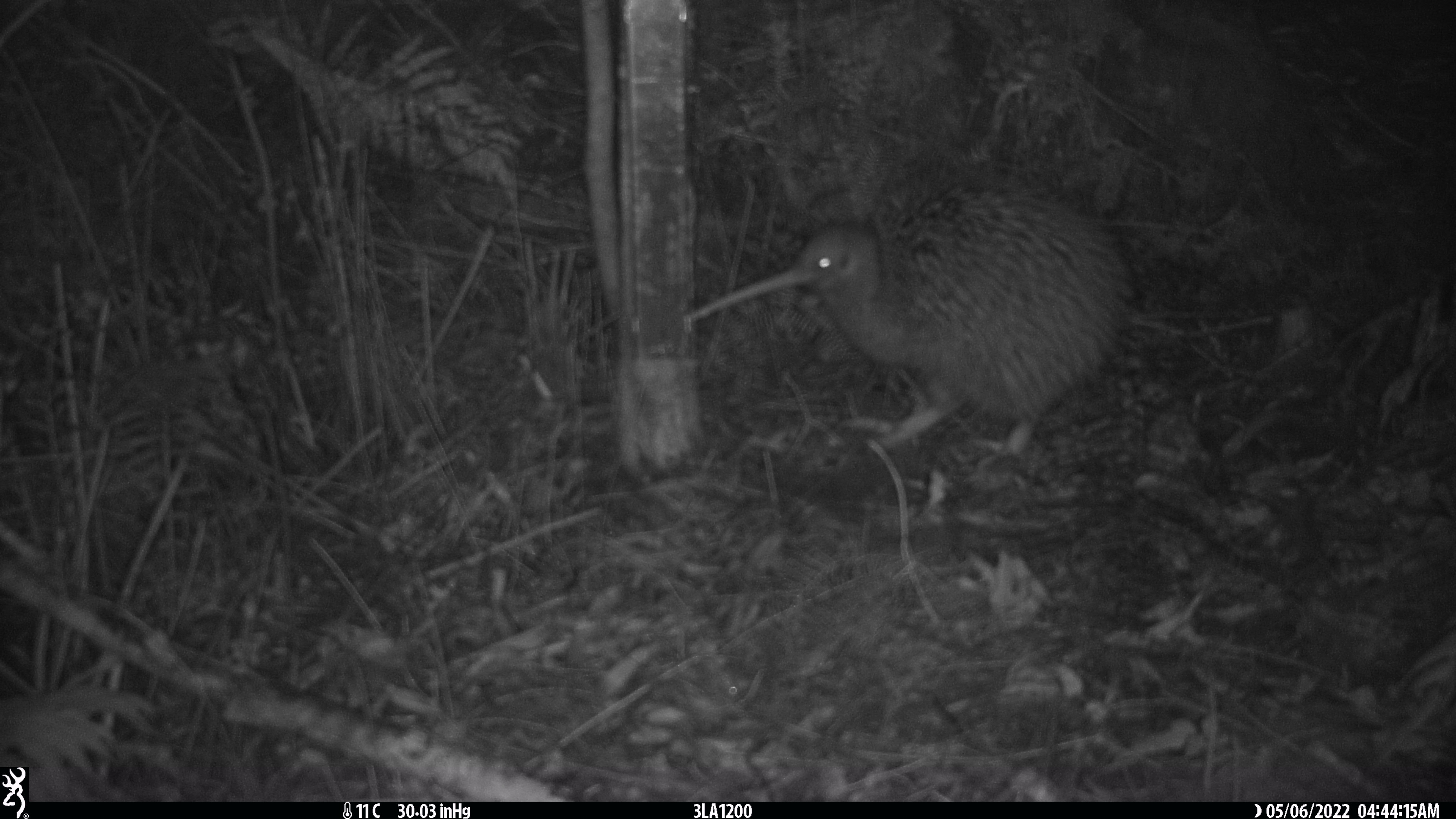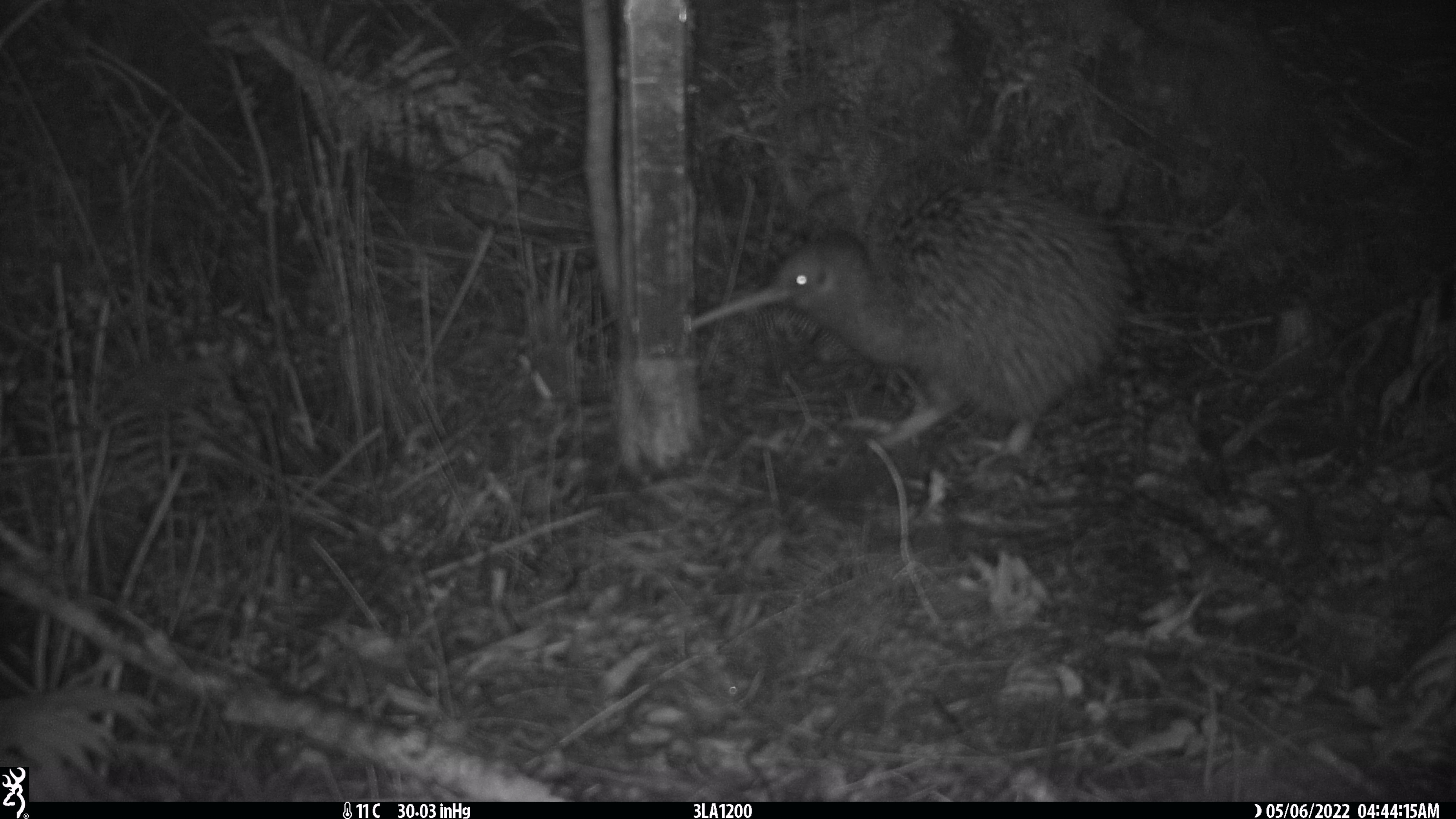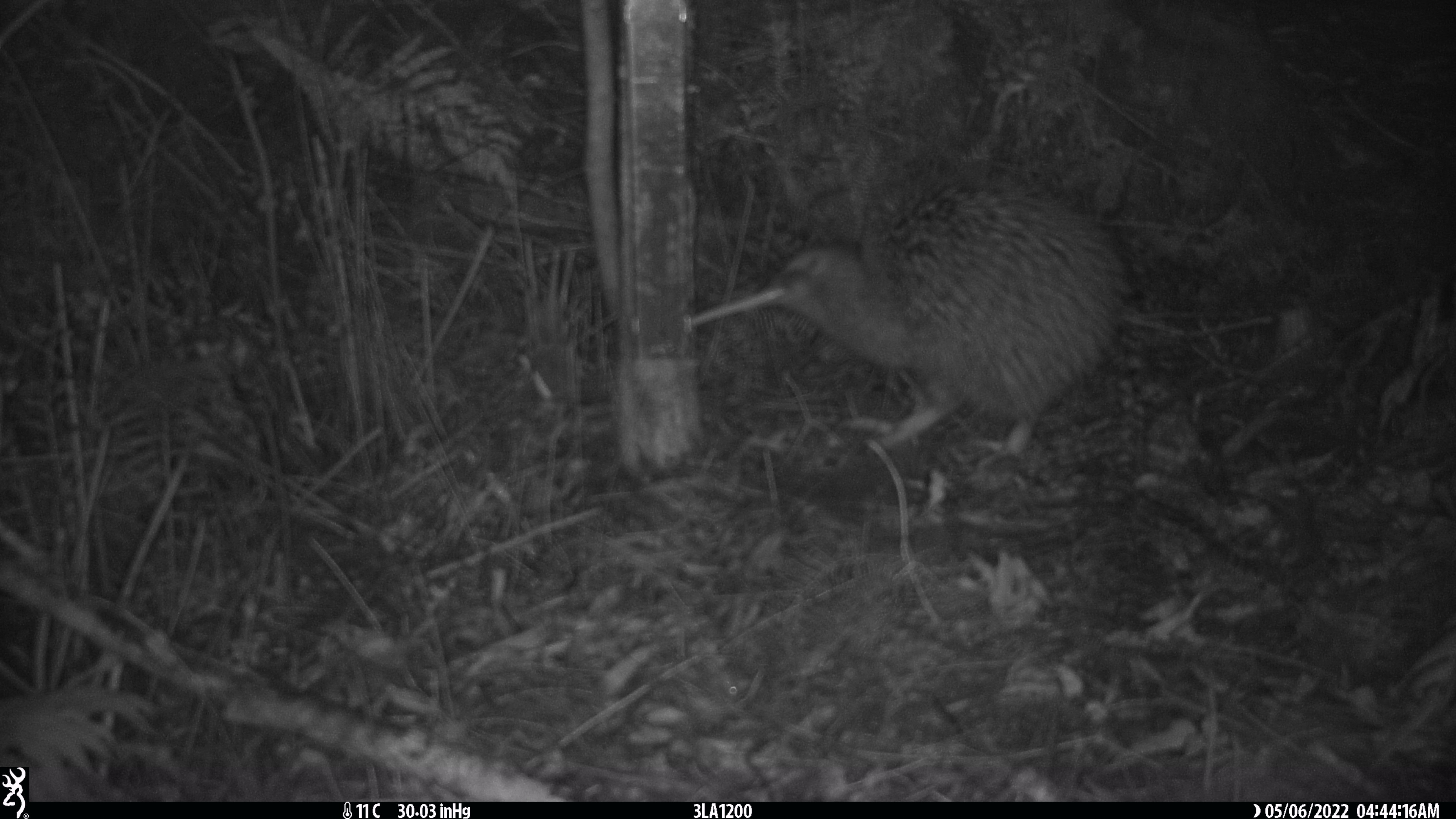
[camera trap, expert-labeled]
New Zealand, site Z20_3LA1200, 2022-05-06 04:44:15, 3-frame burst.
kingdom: Animalia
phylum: Chordata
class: Aves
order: Apterygiformes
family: Apterygidae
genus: Apteryx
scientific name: Apteryx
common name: kiwi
Kiwi (Apteryx).